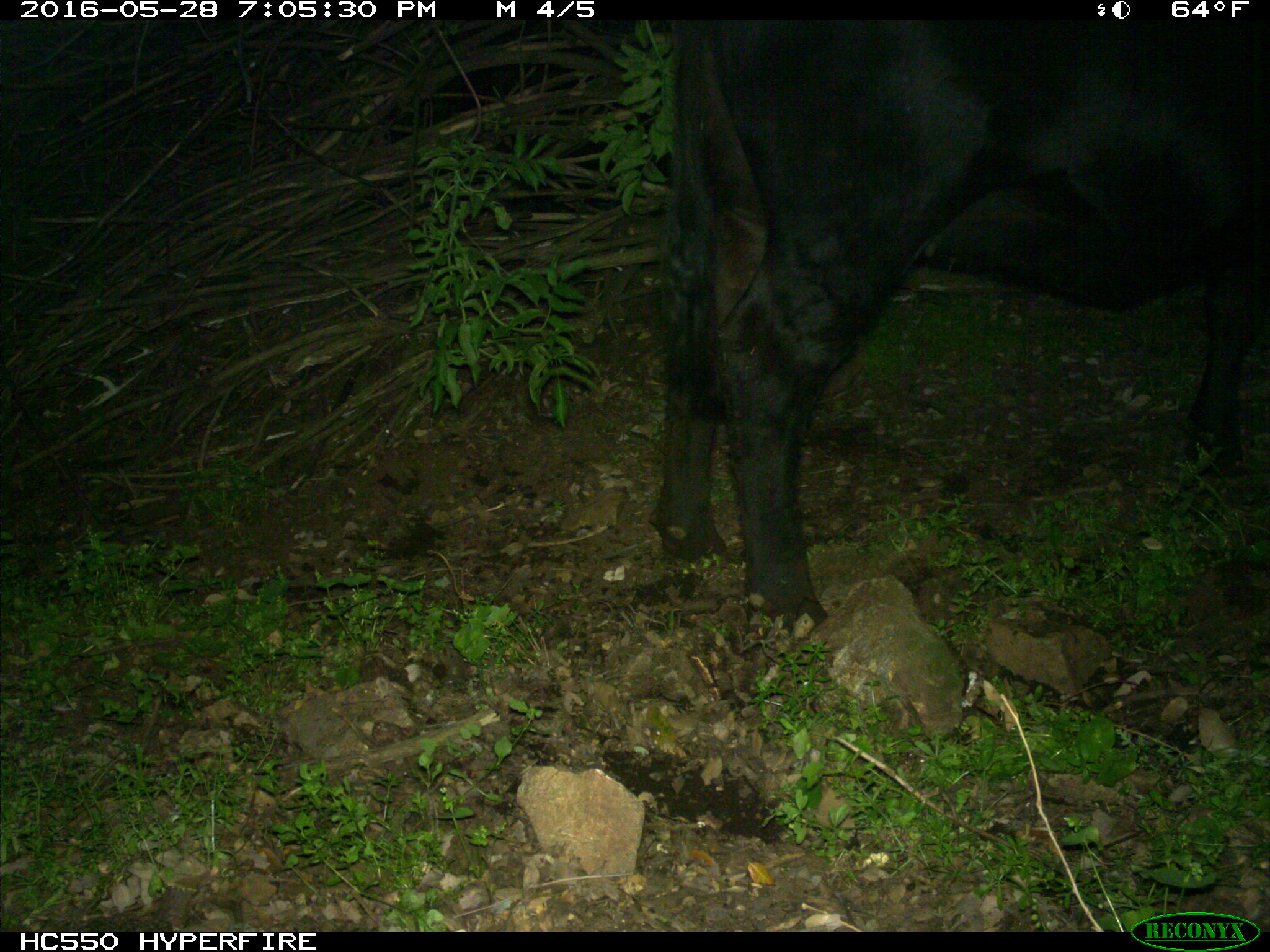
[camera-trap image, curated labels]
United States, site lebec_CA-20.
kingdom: Animalia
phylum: Chordata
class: Mammalia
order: Artiodactyla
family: Bovidae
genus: Bos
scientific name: Bos taurus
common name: domestic cow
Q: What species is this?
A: Bos taurus (domestic cow).